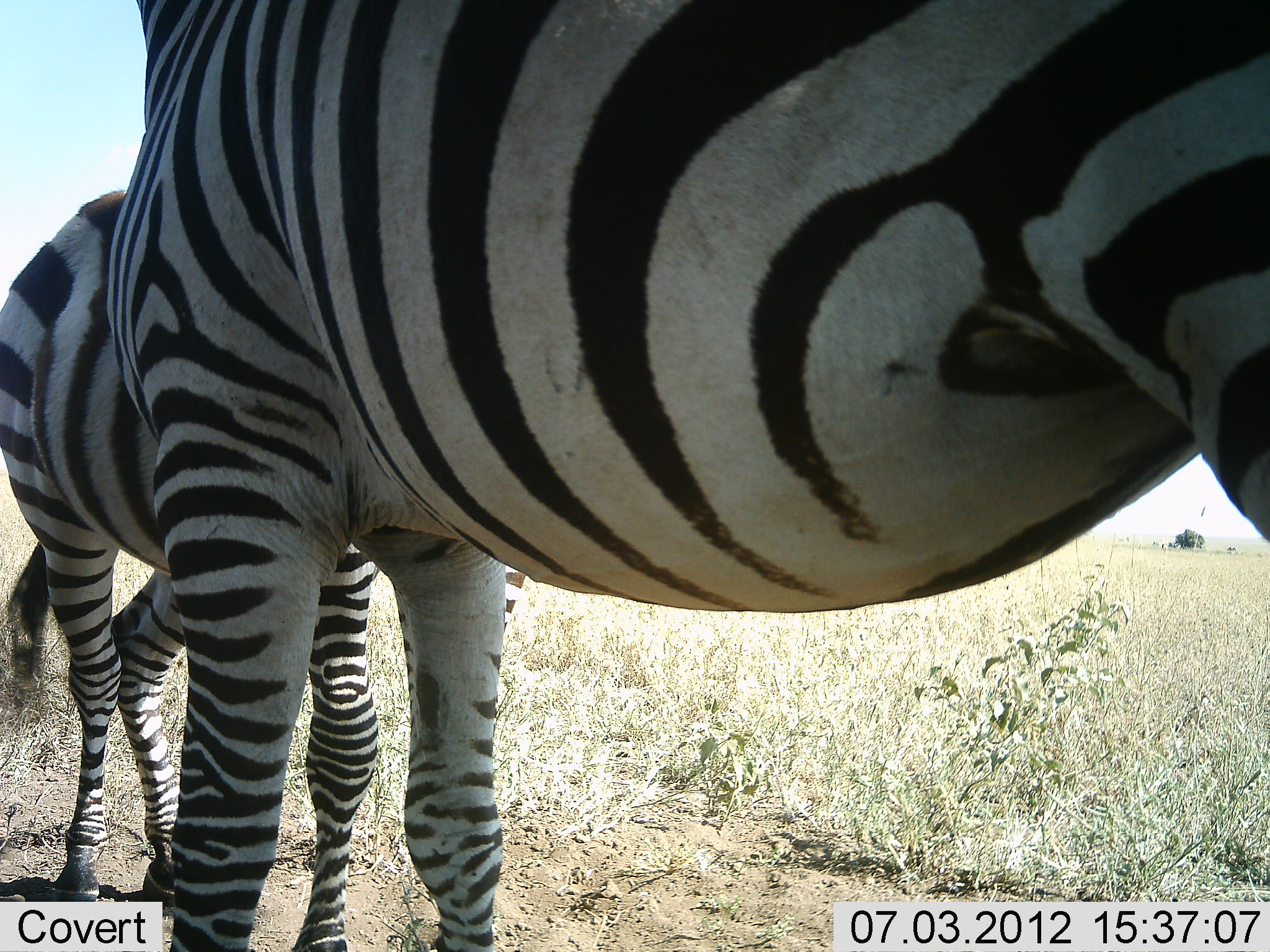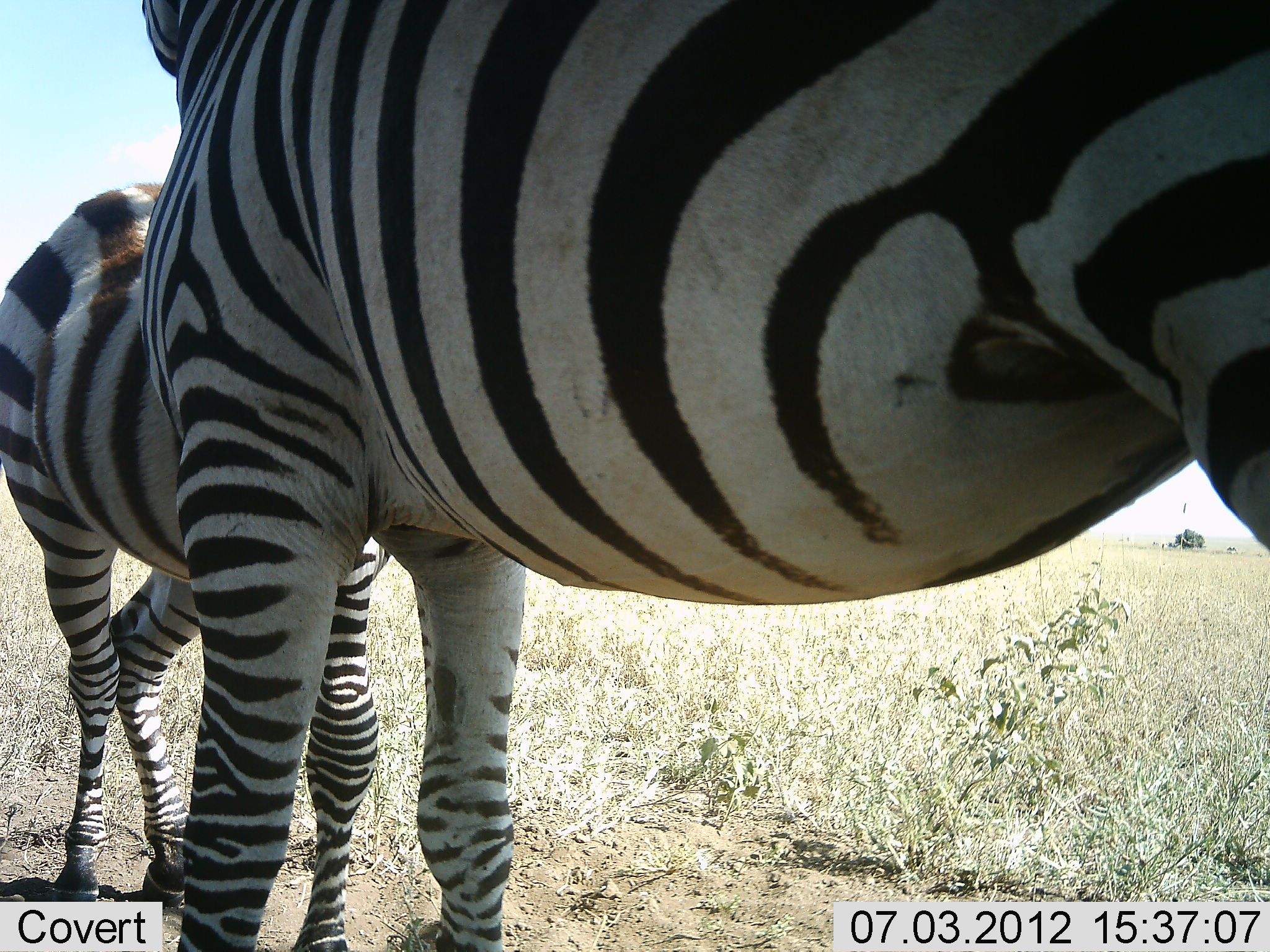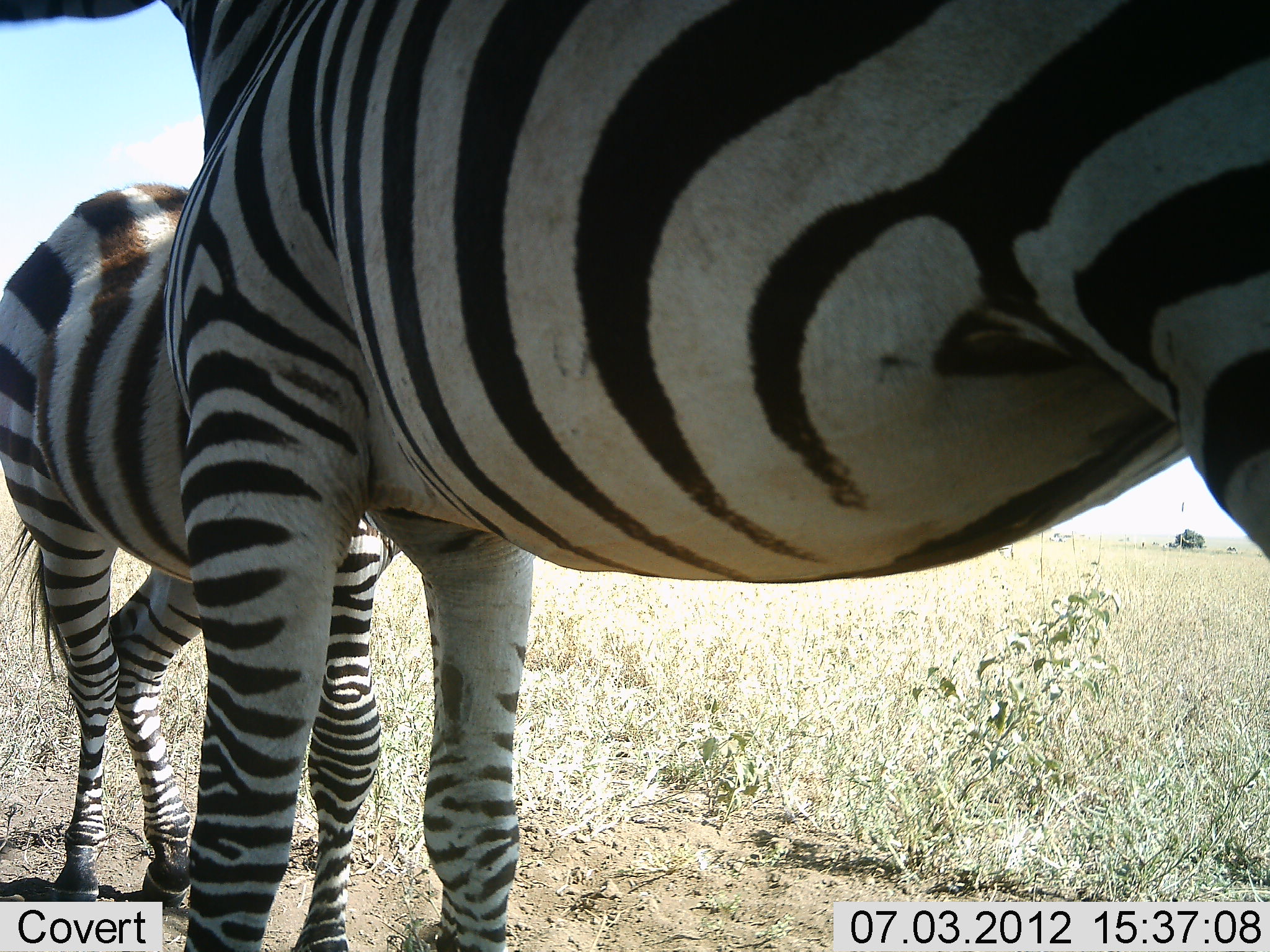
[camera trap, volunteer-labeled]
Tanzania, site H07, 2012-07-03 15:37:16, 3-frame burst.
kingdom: Animalia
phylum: Chordata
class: Mammalia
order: Perissodactyla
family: Equidae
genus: Equus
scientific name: Equus quagga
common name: plains zebra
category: zebra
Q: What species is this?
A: Zebra (plains zebra) (Equus quagga).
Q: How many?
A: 2.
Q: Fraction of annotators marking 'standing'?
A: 90%.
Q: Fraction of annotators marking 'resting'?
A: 0%.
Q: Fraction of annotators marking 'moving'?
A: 0%.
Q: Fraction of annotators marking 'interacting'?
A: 10%.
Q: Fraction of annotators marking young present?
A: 50%.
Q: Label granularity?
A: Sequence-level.